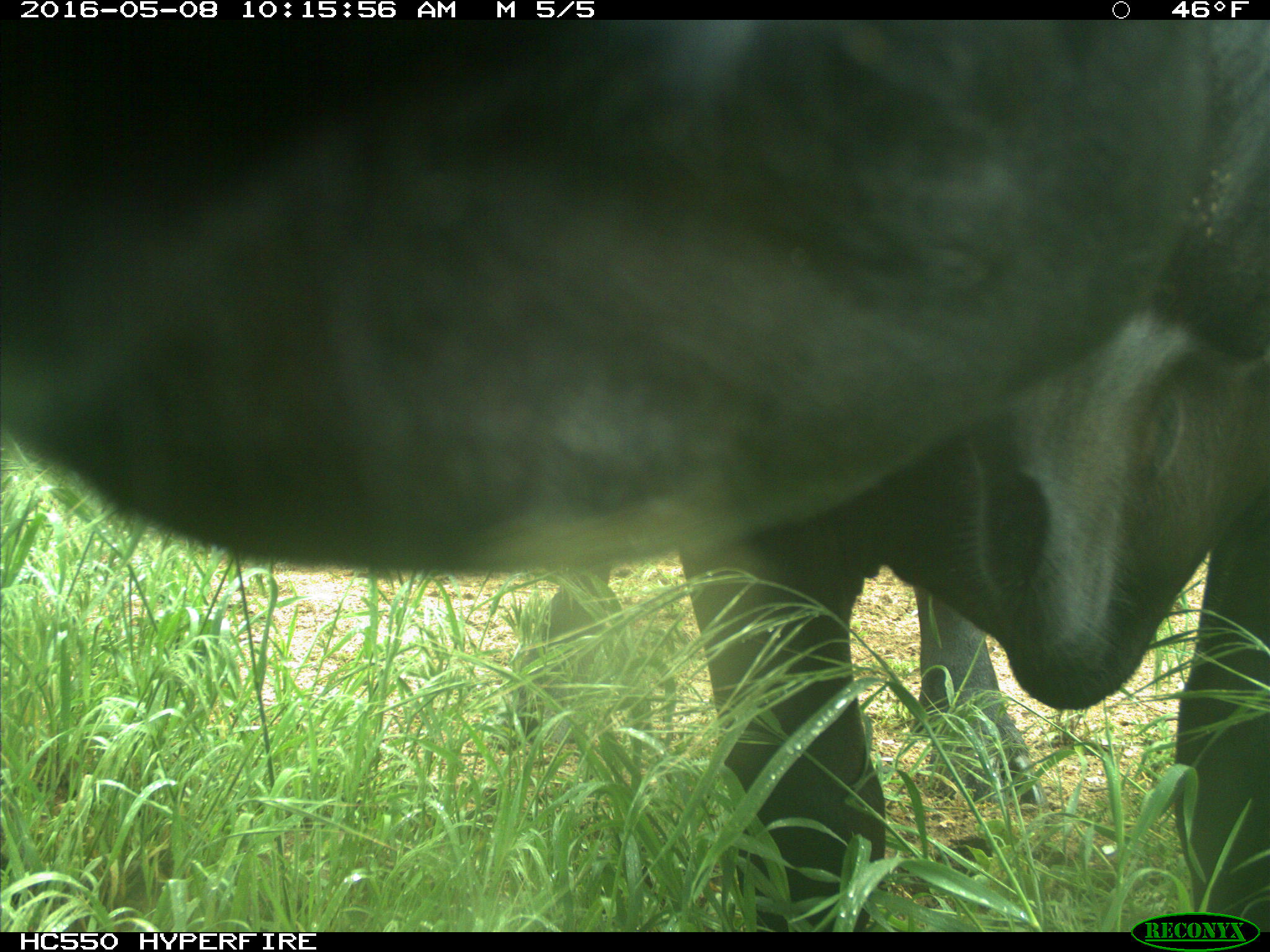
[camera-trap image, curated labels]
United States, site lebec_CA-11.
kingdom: Animalia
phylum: Chordata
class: Mammalia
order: Artiodactyla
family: Bovidae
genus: Bos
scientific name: Bos taurus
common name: domestic cow